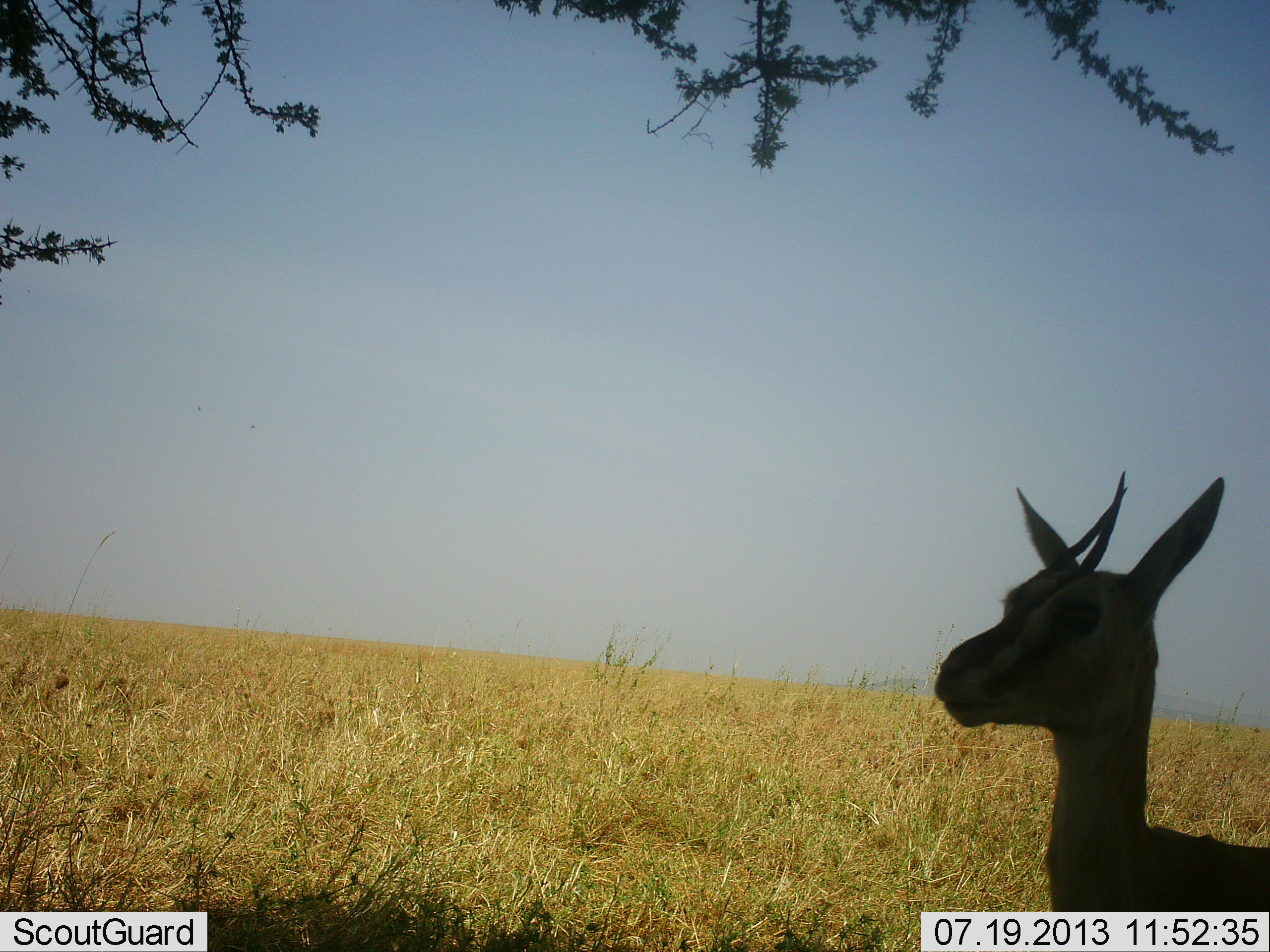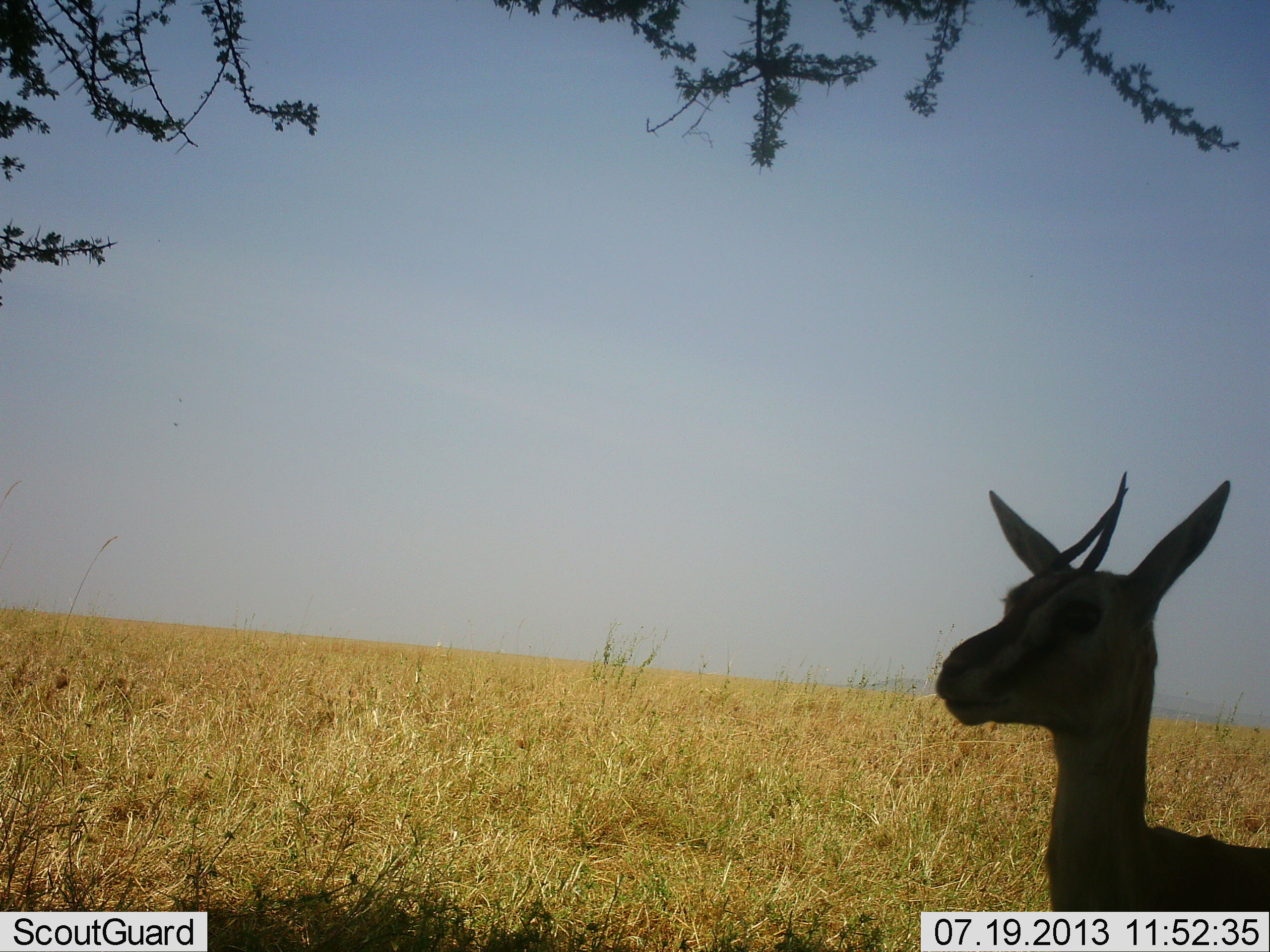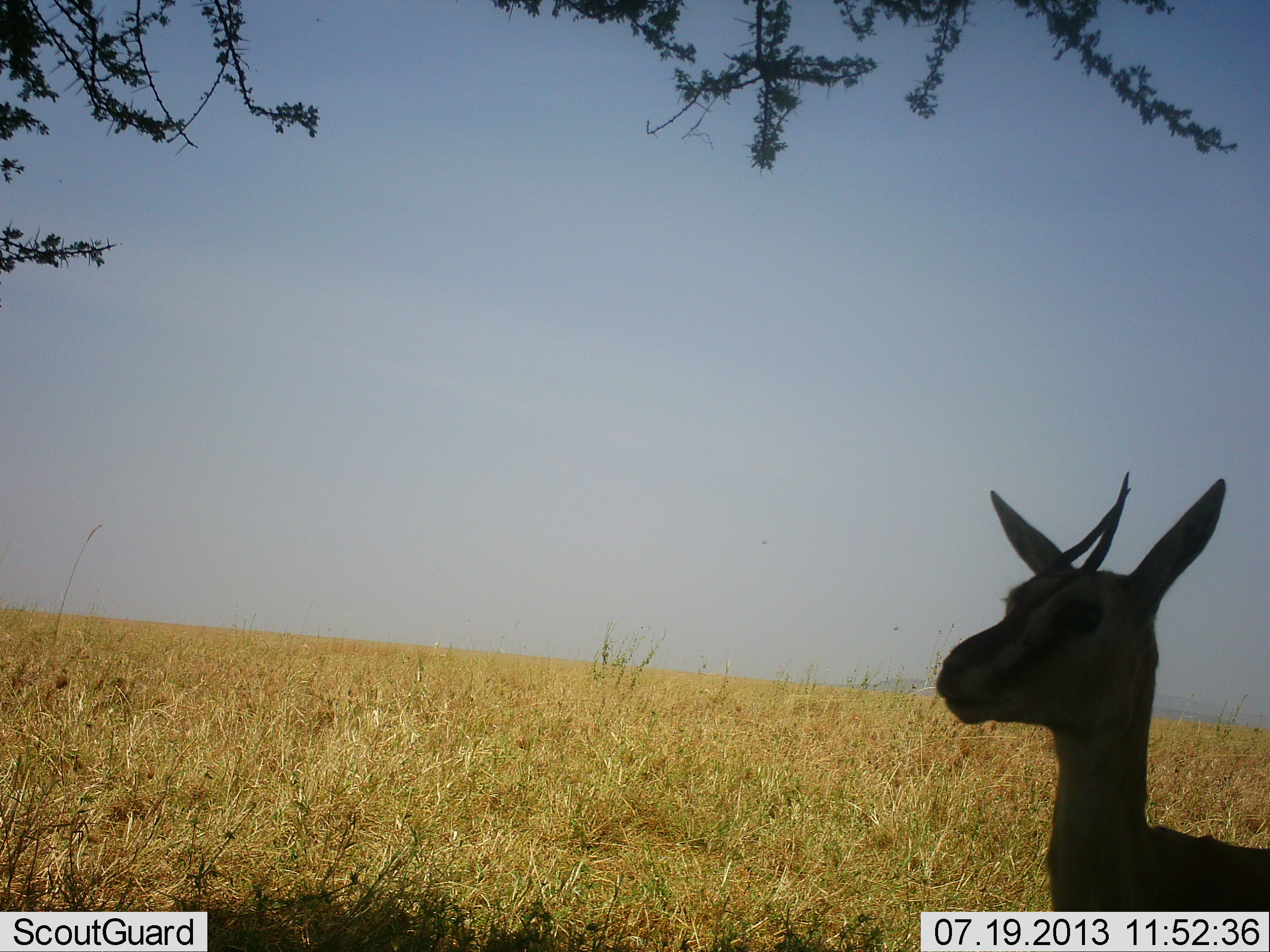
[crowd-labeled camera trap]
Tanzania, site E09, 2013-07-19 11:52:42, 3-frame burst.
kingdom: Animalia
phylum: Chordata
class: Mammalia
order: Artiodactyla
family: Bovidae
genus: Eudorcas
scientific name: Eudorcas thomsonii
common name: thomson's gazelle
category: gazellethomsons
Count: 1.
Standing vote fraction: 90%.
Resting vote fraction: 10%.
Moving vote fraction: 0%.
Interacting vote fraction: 0%.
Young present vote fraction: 10%.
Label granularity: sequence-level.